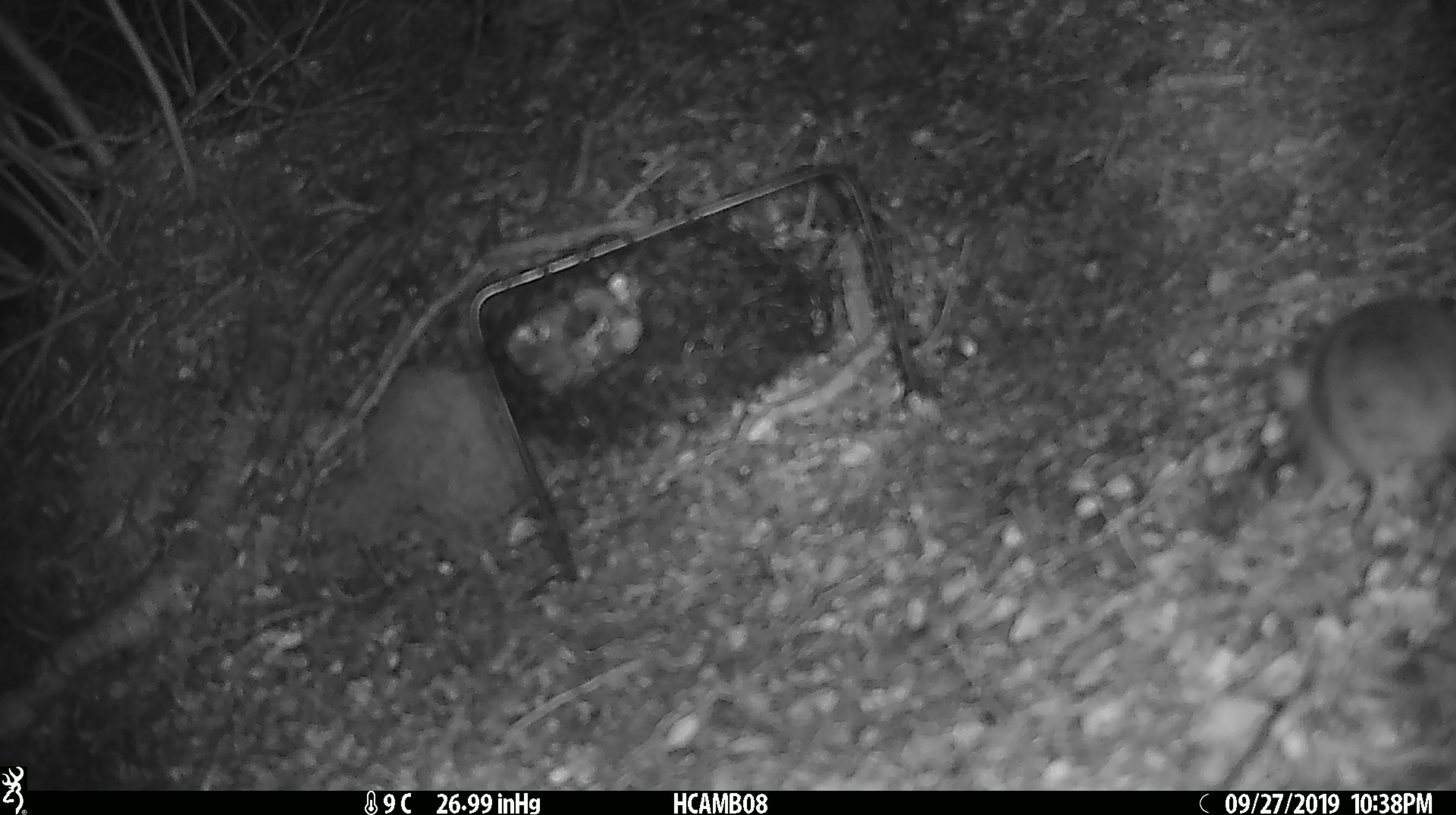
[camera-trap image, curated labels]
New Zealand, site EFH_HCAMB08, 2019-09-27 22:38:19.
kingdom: Animalia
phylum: Chordata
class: Mammalia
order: Rodentia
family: Muridae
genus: Mus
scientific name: Mus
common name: mouse